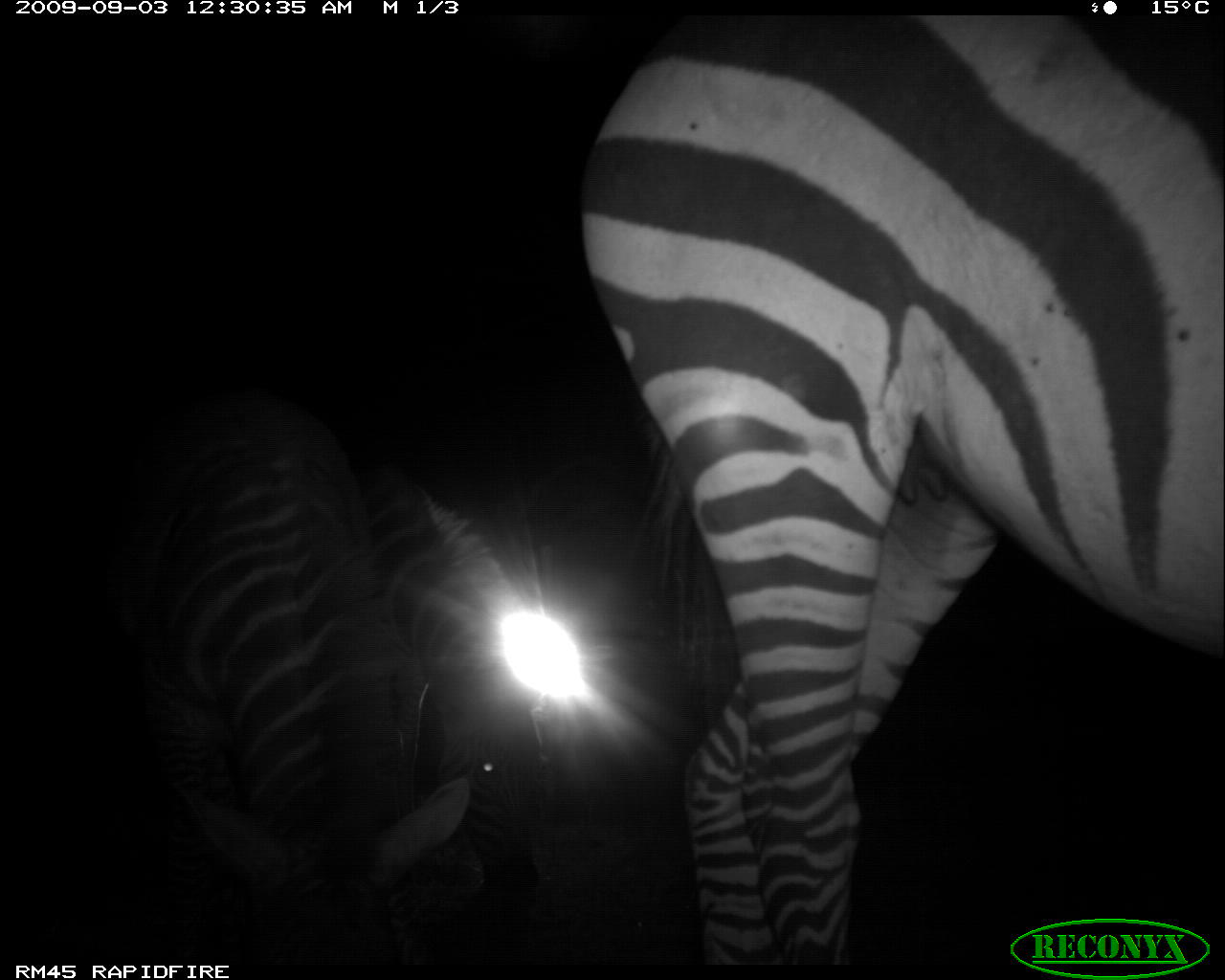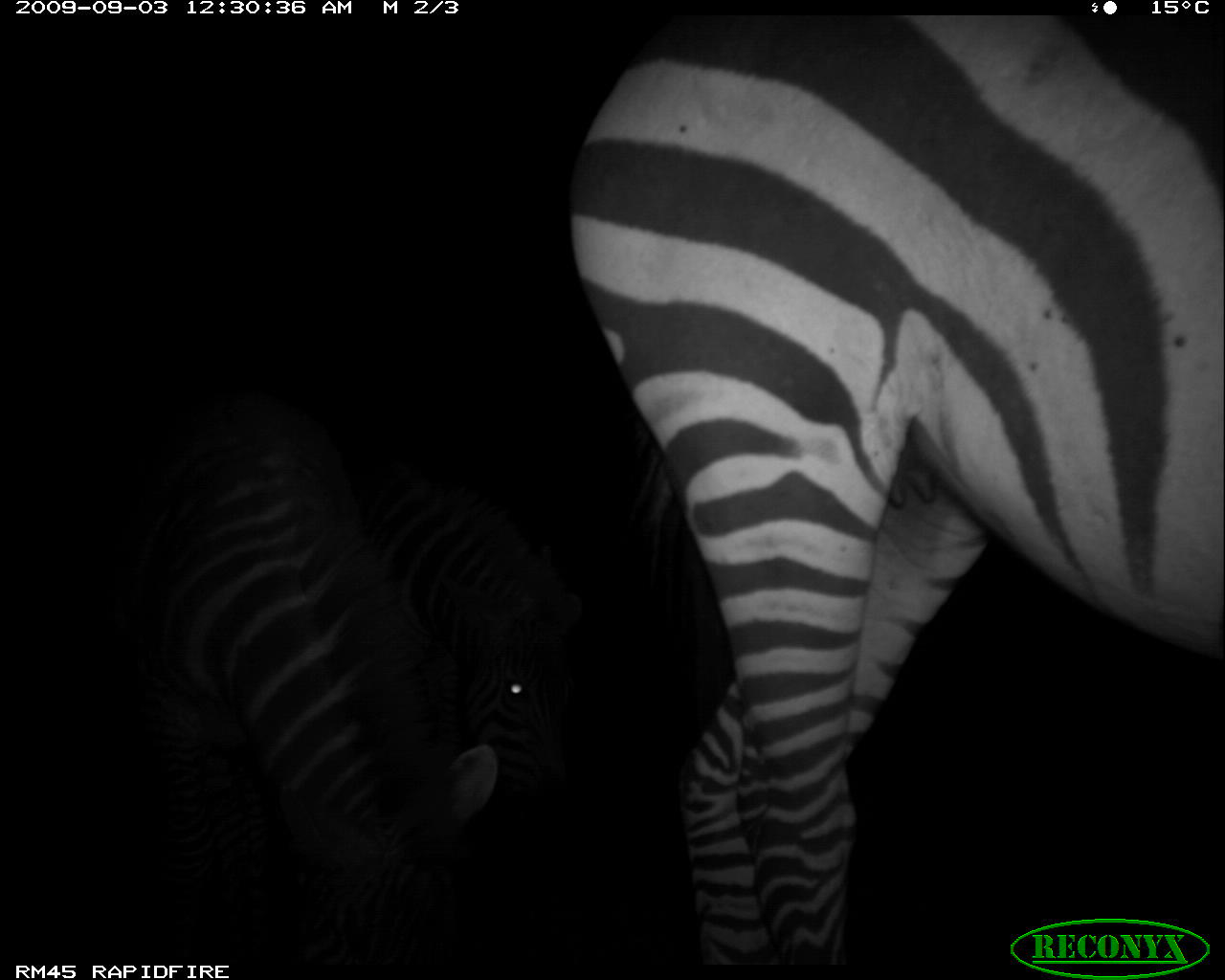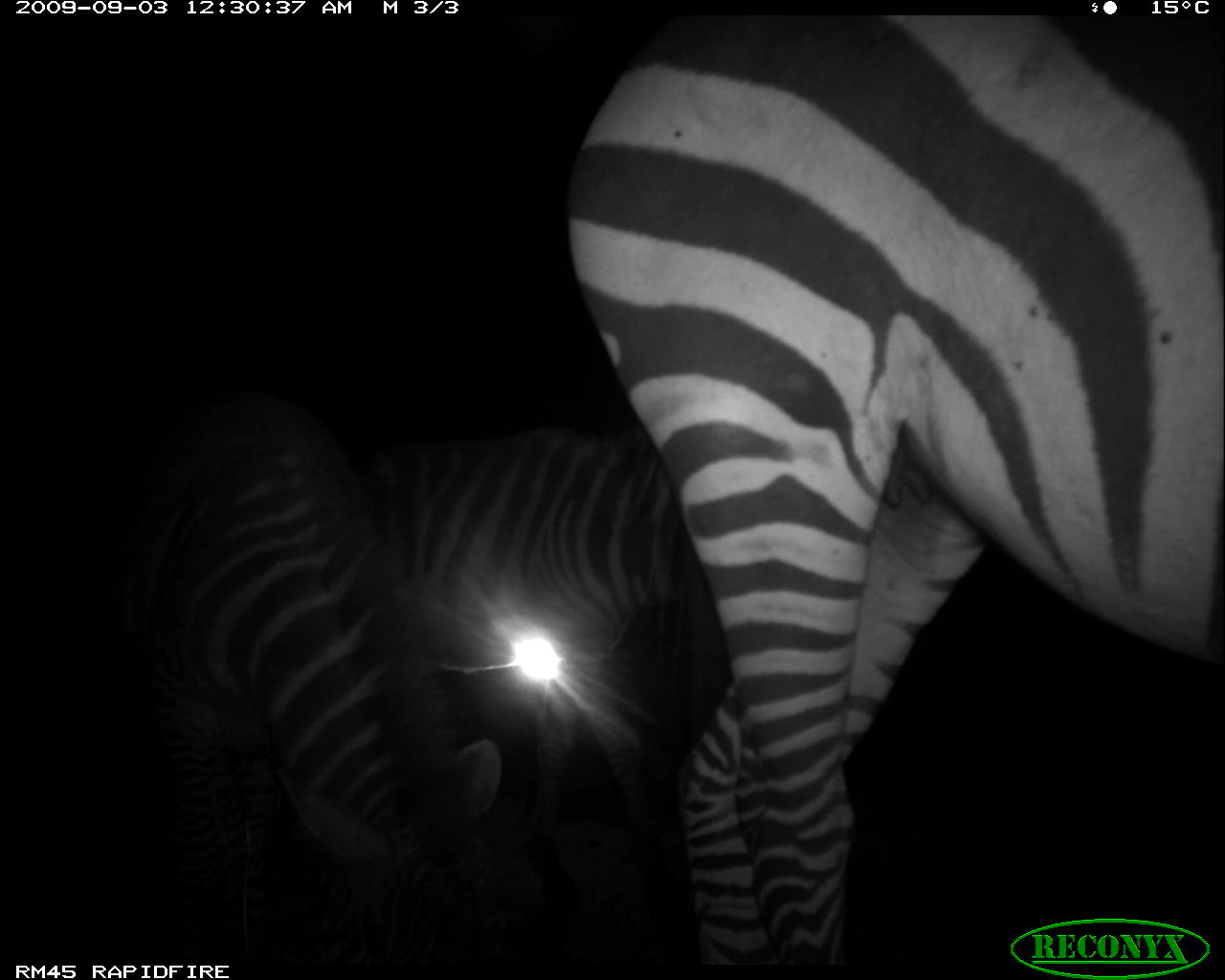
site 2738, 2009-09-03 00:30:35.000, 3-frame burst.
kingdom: Animalia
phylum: Chordata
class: Mammalia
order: Perissodactyla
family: Equidae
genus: Equus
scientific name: Equus quagga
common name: plains zebra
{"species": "Equus quagga (plains zebra)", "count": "3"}